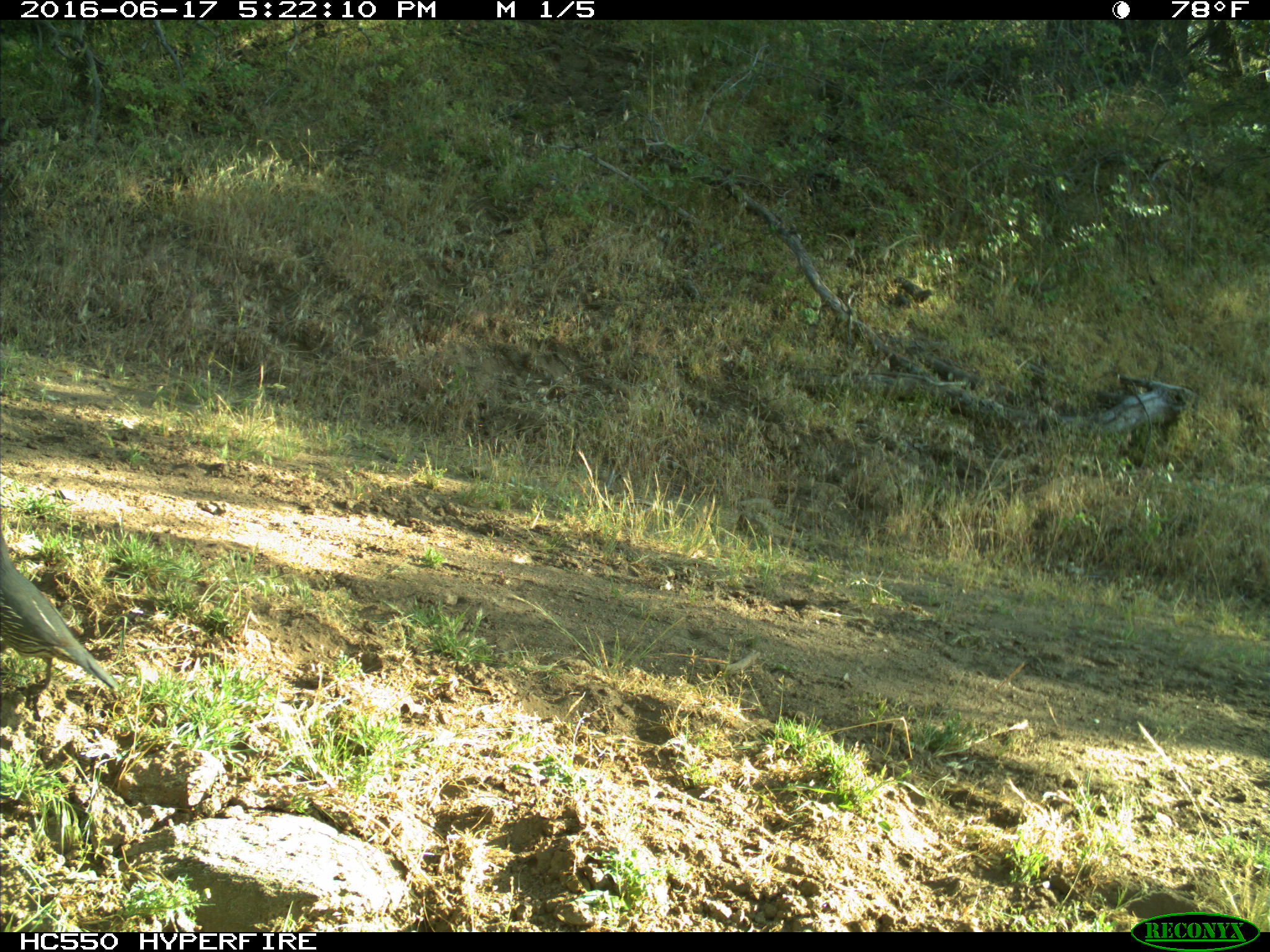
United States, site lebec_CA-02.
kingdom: Animalia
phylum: Chordata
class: Aves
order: Galliformes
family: Odontophoridae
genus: Callipepla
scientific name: Callipepla californica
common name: california quail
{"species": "Callipepla californica (california quail)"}